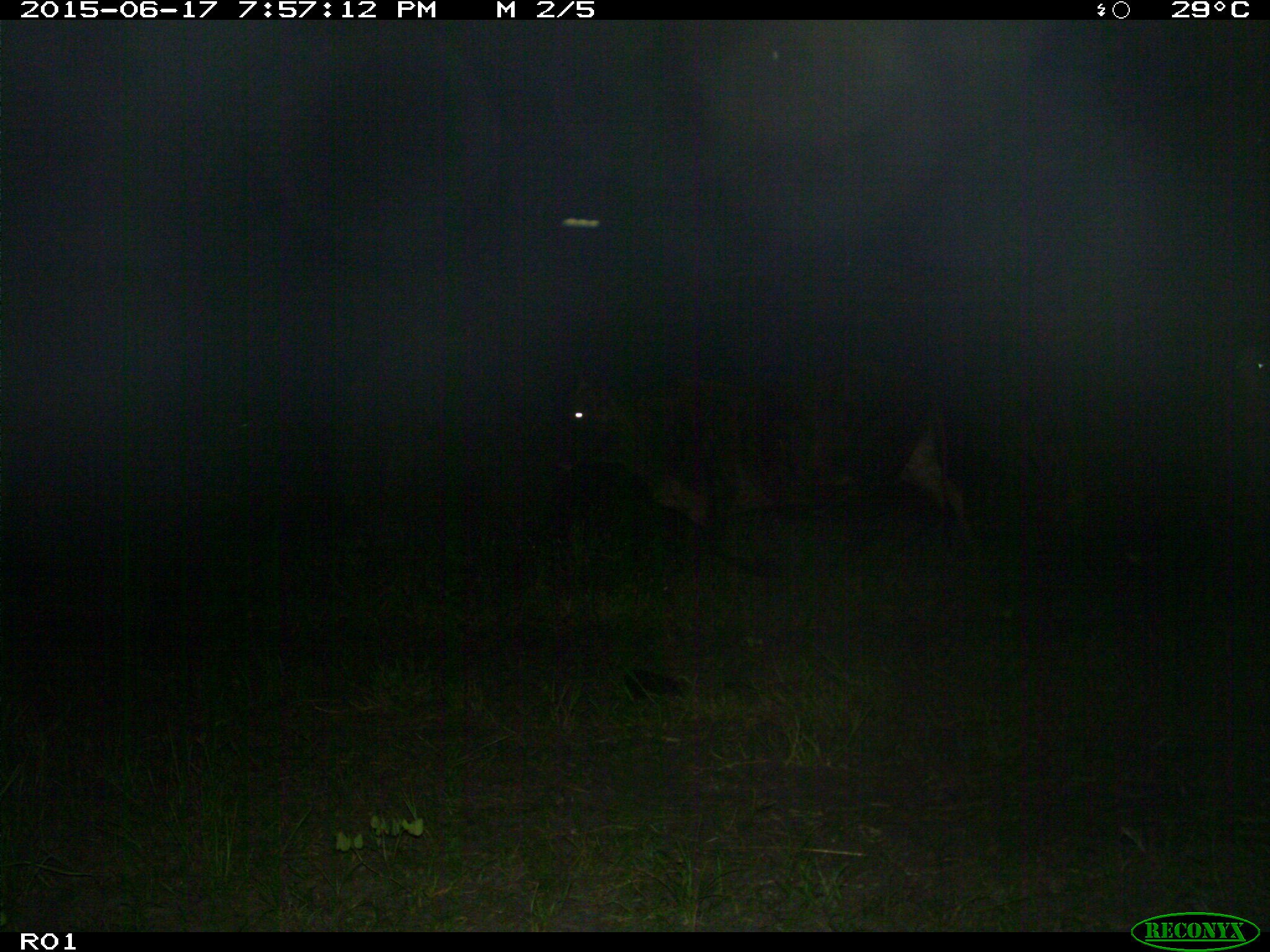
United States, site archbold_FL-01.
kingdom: Animalia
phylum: Chordata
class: Mammalia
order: Artiodactyla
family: Bovidae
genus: Bos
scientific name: Bos taurus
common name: domestic cow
Bos taurus (domestic cow).